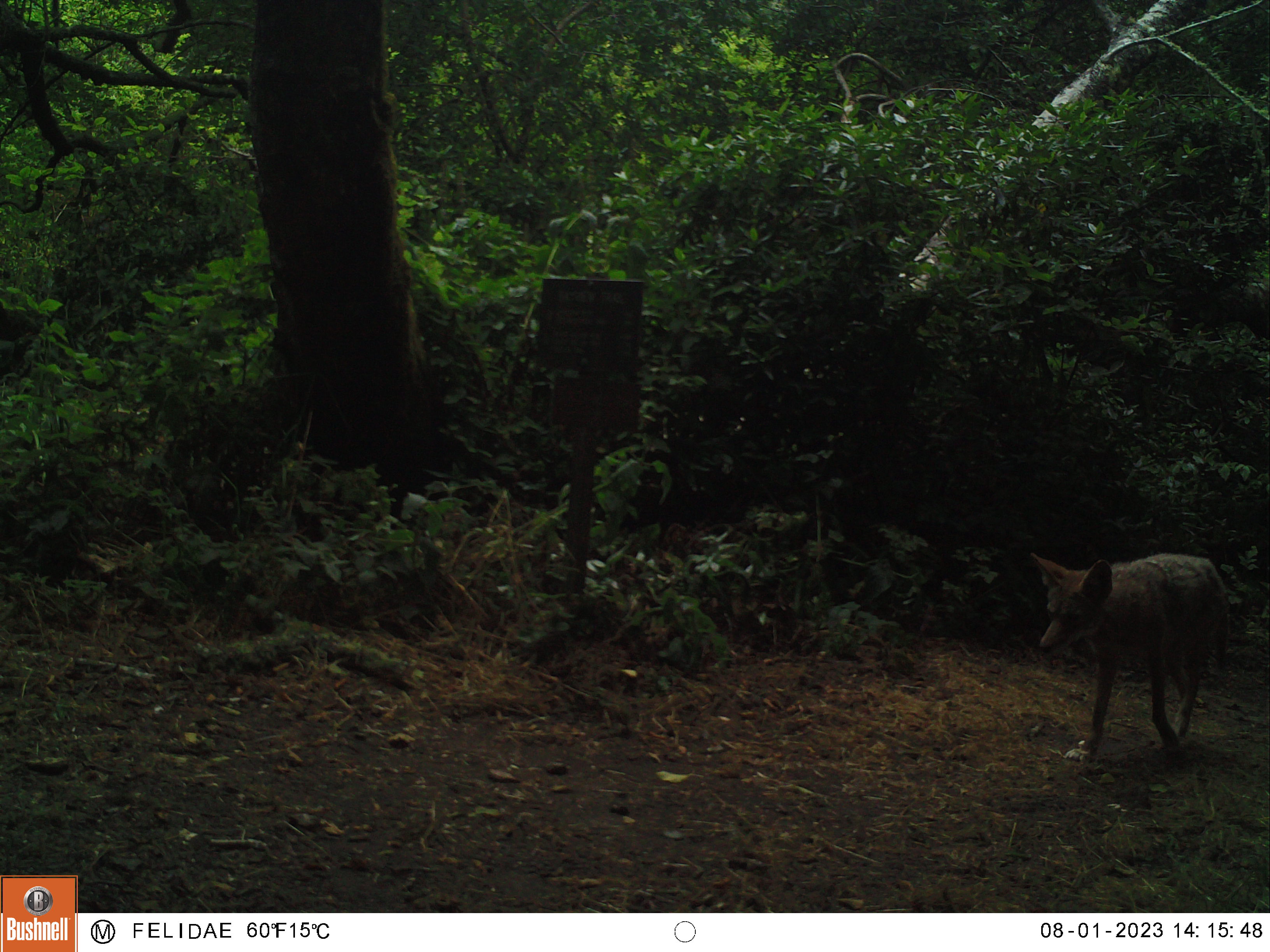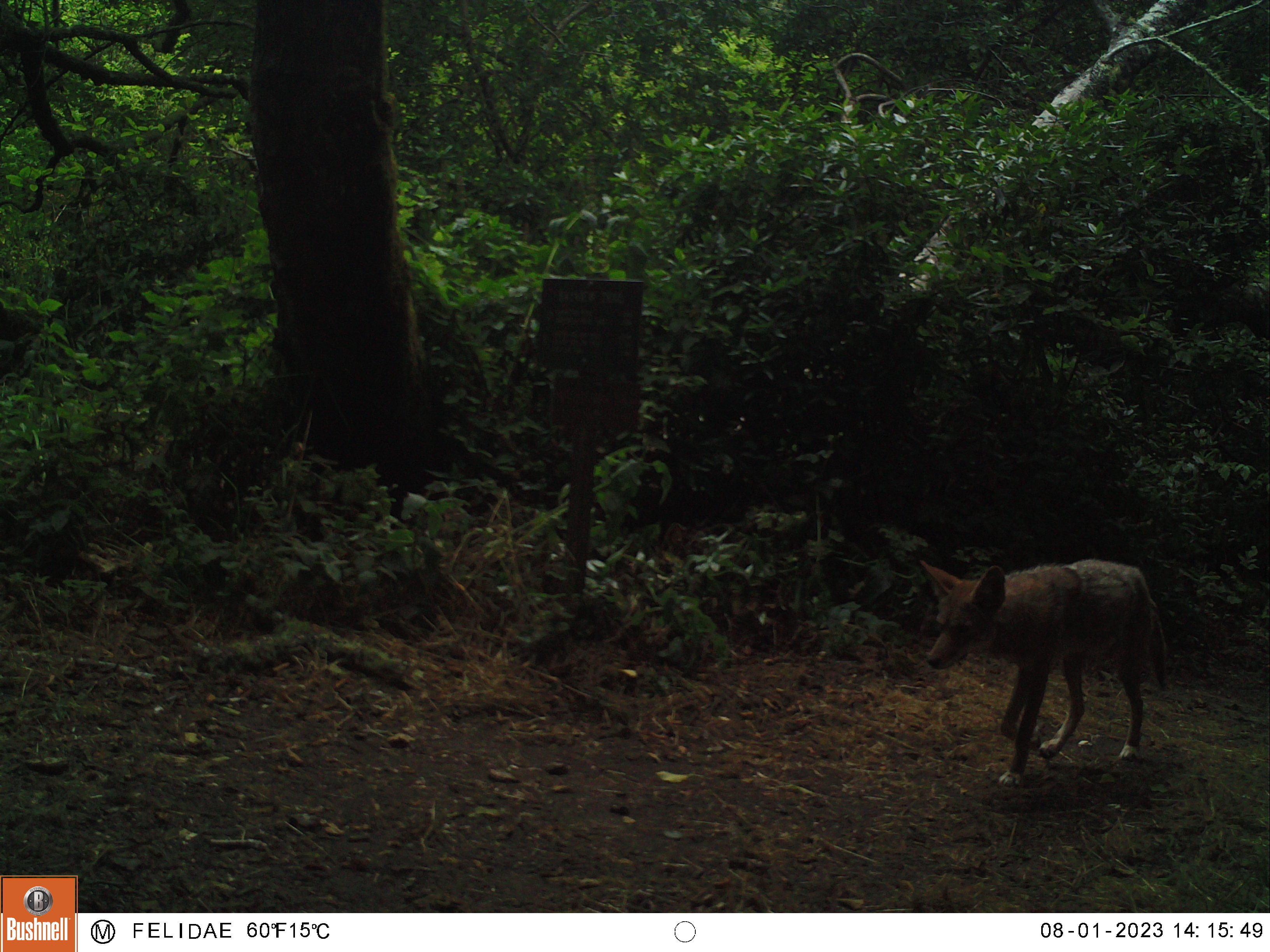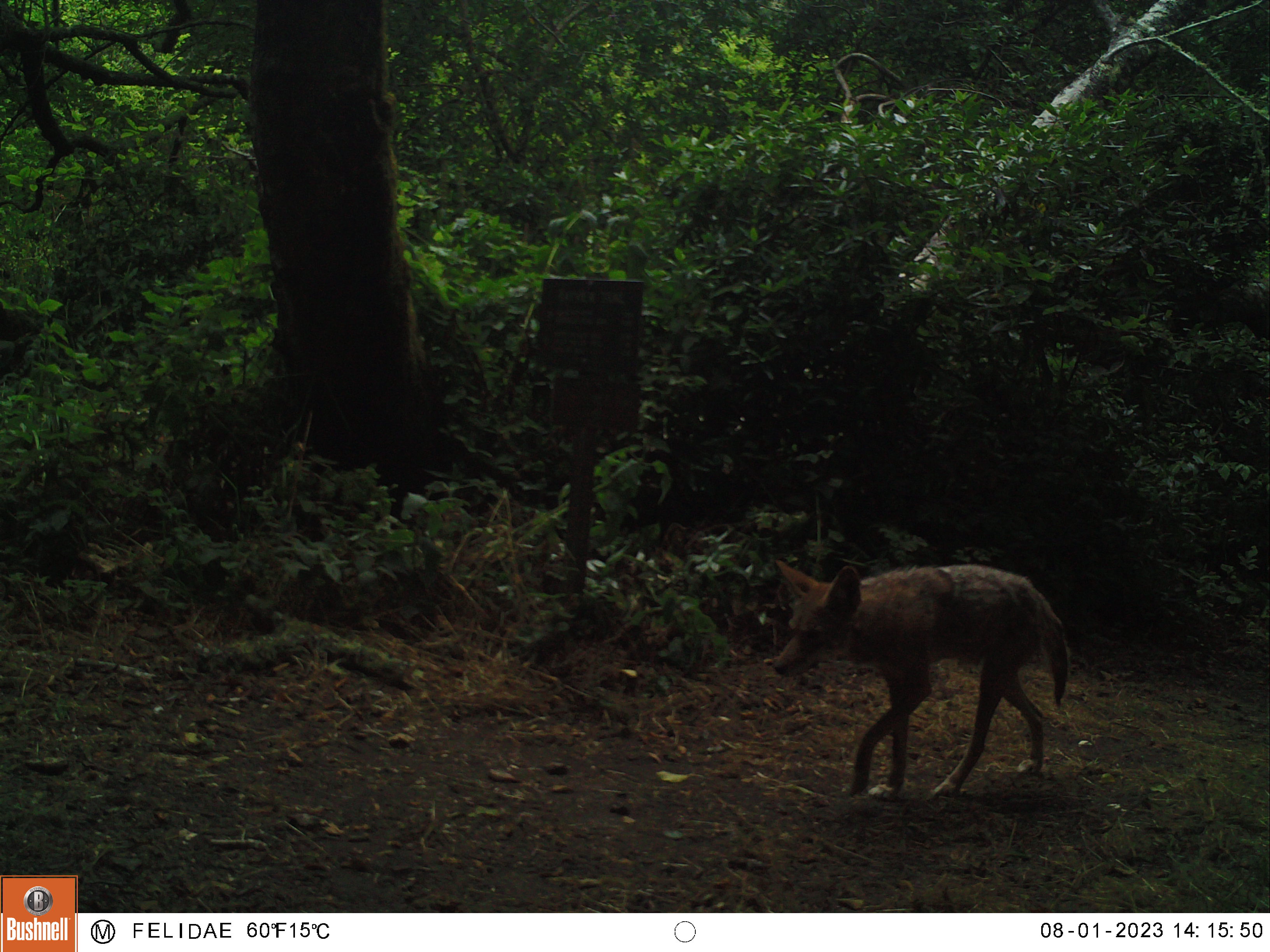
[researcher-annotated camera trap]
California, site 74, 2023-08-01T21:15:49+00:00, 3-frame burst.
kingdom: Animalia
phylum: Chordata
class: Mammalia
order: Carnivora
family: Canidae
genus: Canis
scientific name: Canis latrans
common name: coyote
Coyote (Canis latrans).